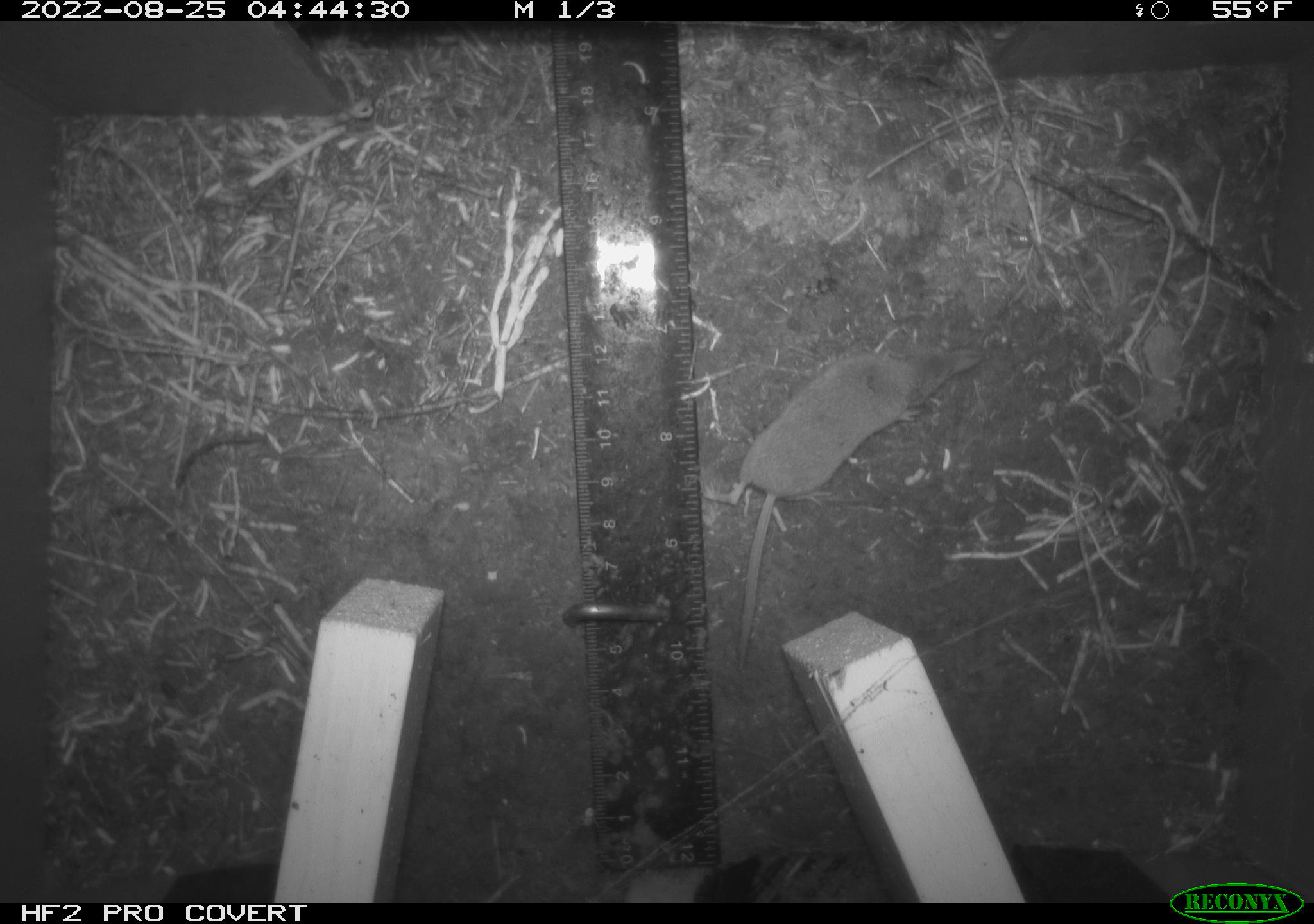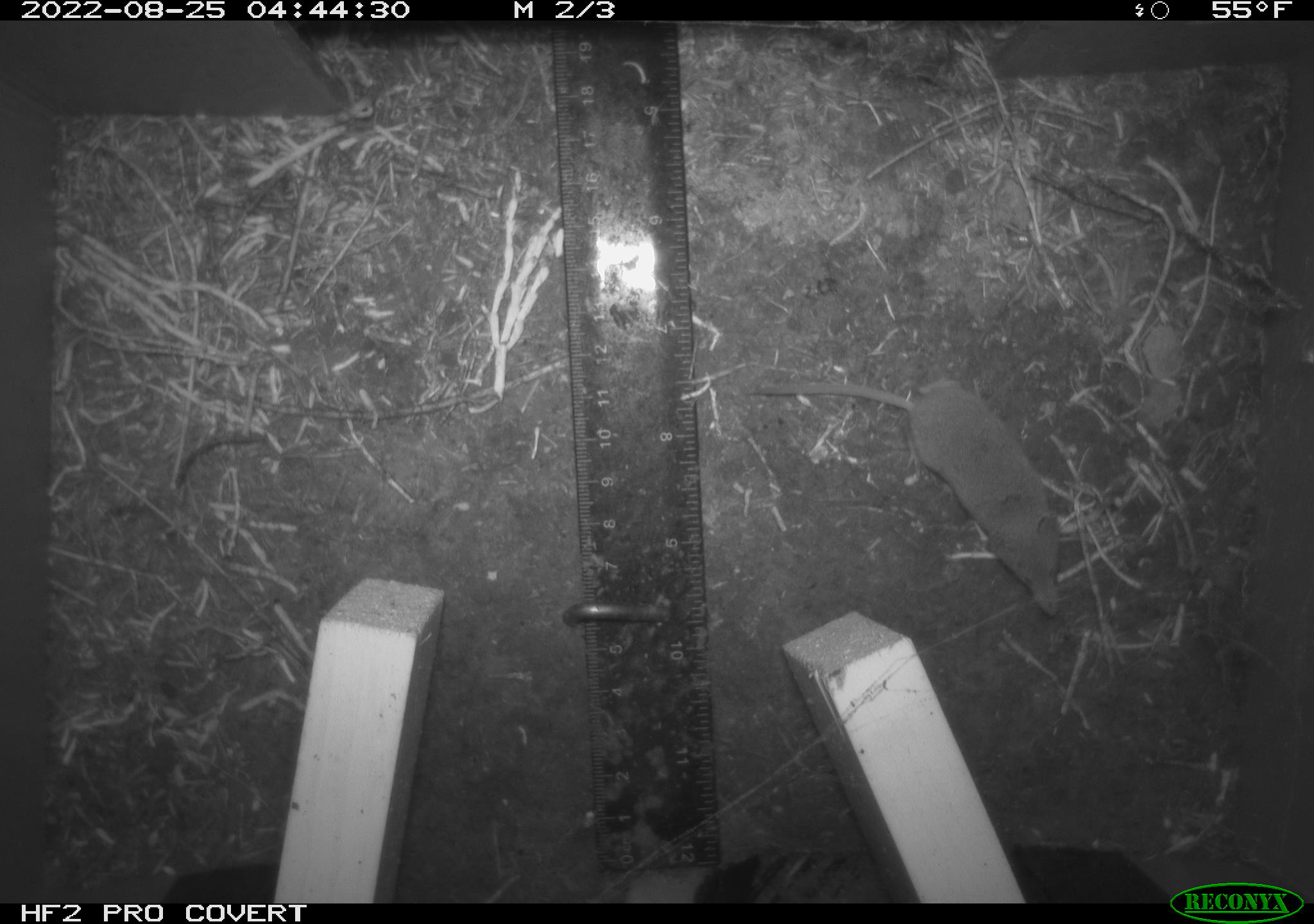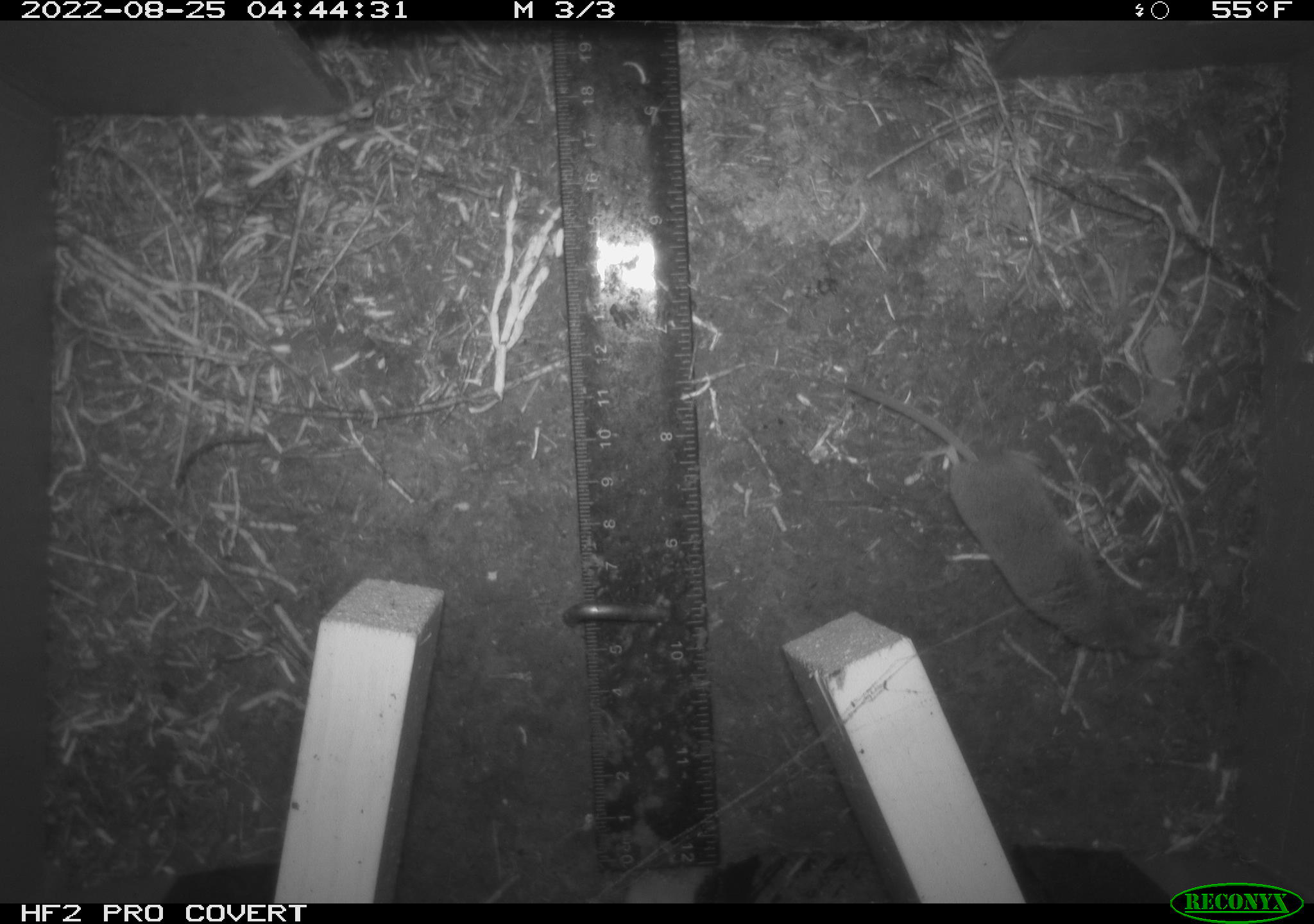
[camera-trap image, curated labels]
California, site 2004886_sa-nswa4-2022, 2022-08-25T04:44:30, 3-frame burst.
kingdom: Animalia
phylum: Chordata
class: Mammalia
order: Rodentia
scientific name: Rodentia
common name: rodent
Rodent (Rodentia).